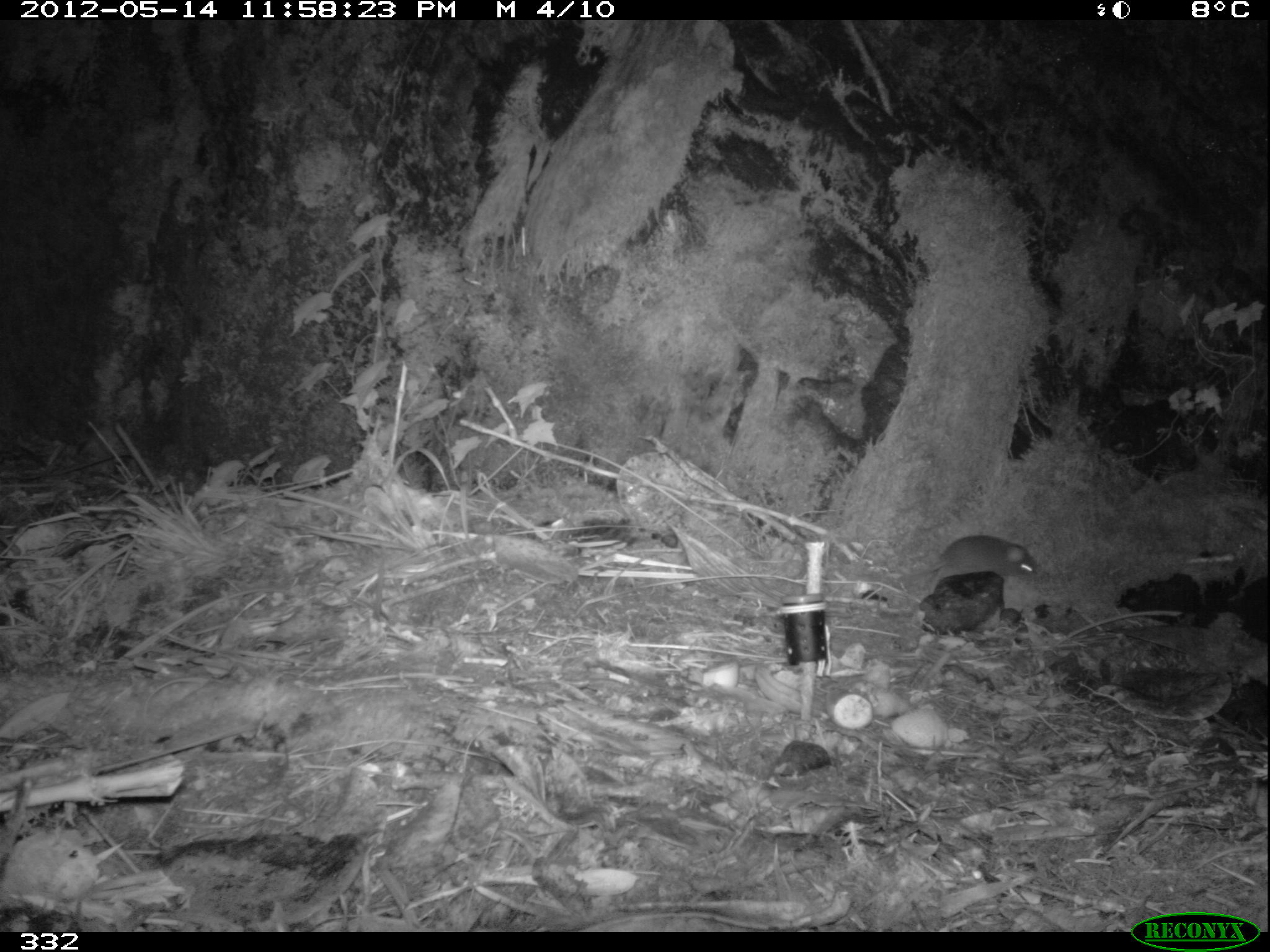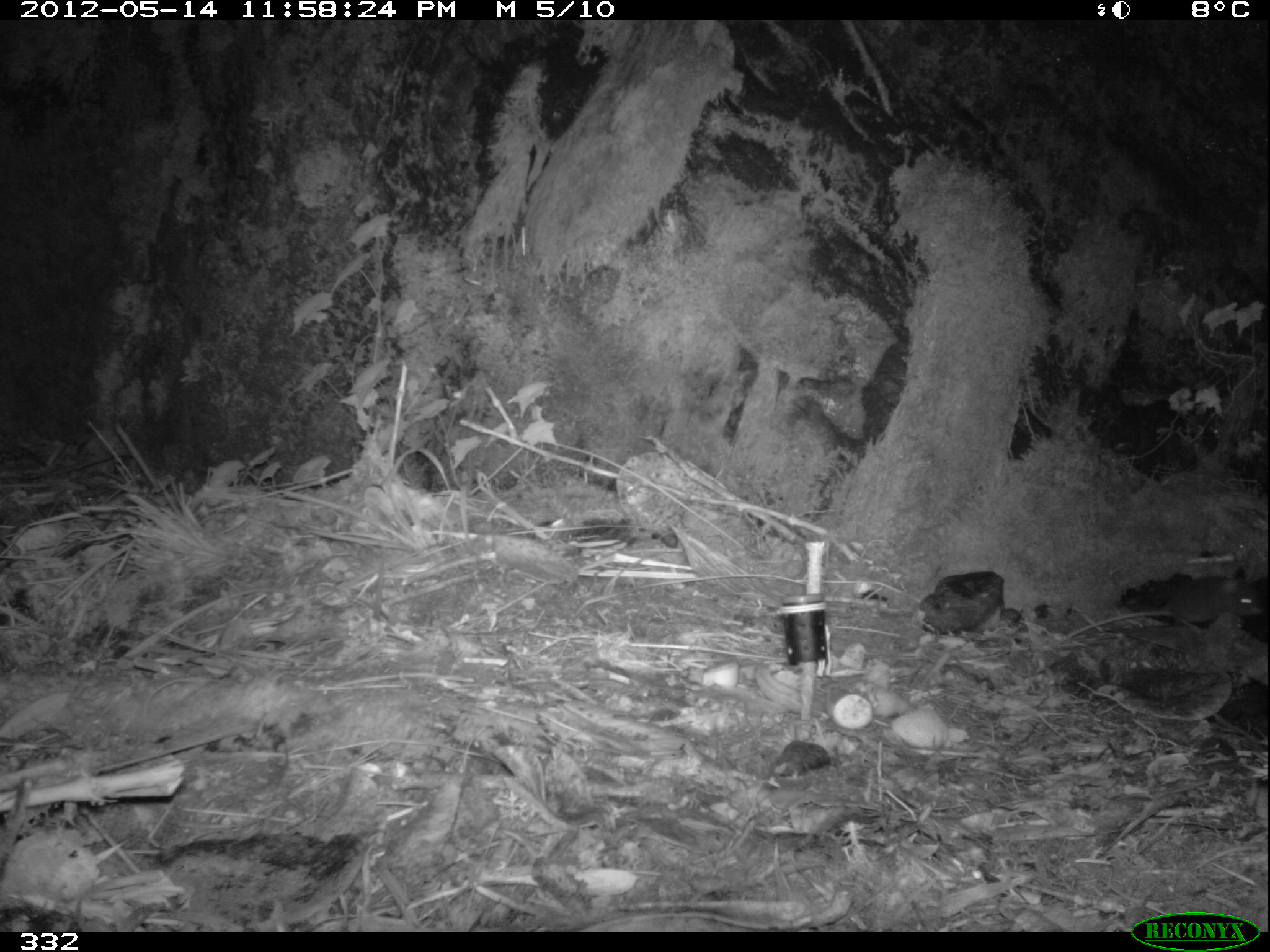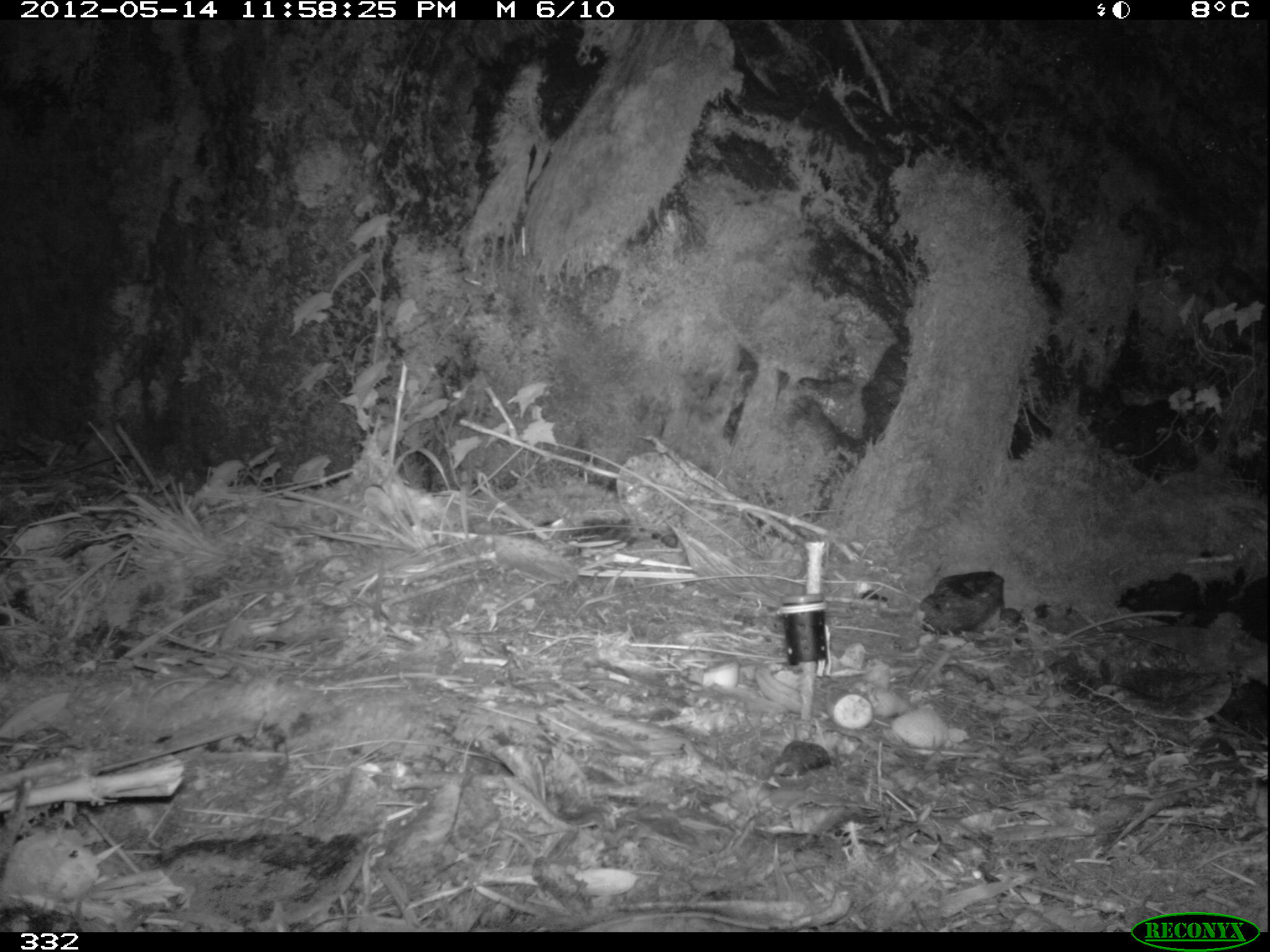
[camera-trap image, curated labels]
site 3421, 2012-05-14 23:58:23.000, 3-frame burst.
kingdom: Animalia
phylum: Chordata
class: Mammalia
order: Rodentia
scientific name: Rodentia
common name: rodents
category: unknown rodent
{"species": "unknown rodent (rodents) (Rodentia)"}